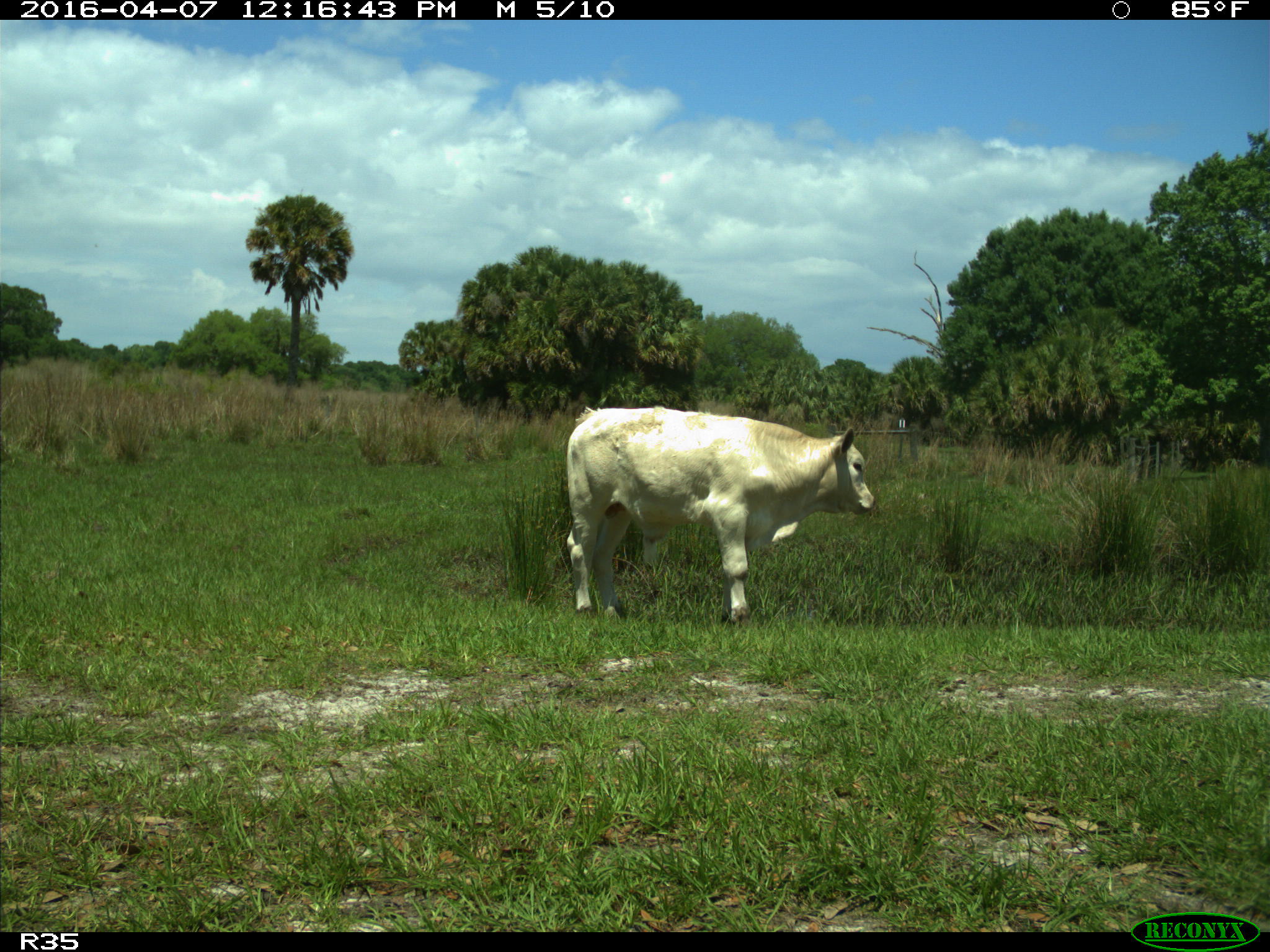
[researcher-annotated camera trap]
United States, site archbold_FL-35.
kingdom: Animalia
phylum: Chordata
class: Mammalia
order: Artiodactyla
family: Bovidae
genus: Bos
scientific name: Bos taurus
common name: domestic cow